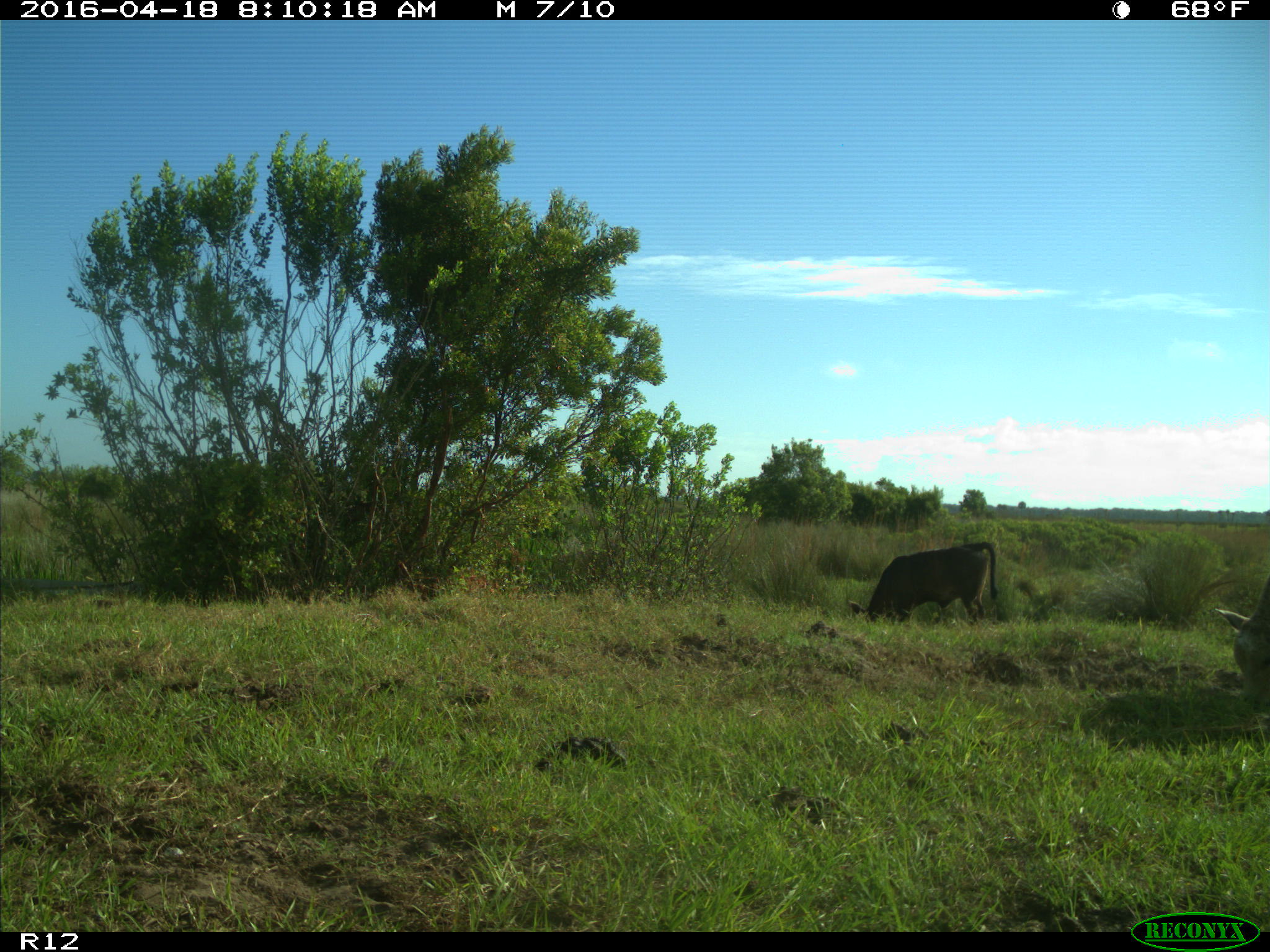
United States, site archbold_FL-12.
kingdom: Animalia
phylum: Chordata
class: Mammalia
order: Artiodactyla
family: Bovidae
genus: Bos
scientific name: Bos taurus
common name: domestic cow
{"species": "Bos taurus (domestic cow)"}